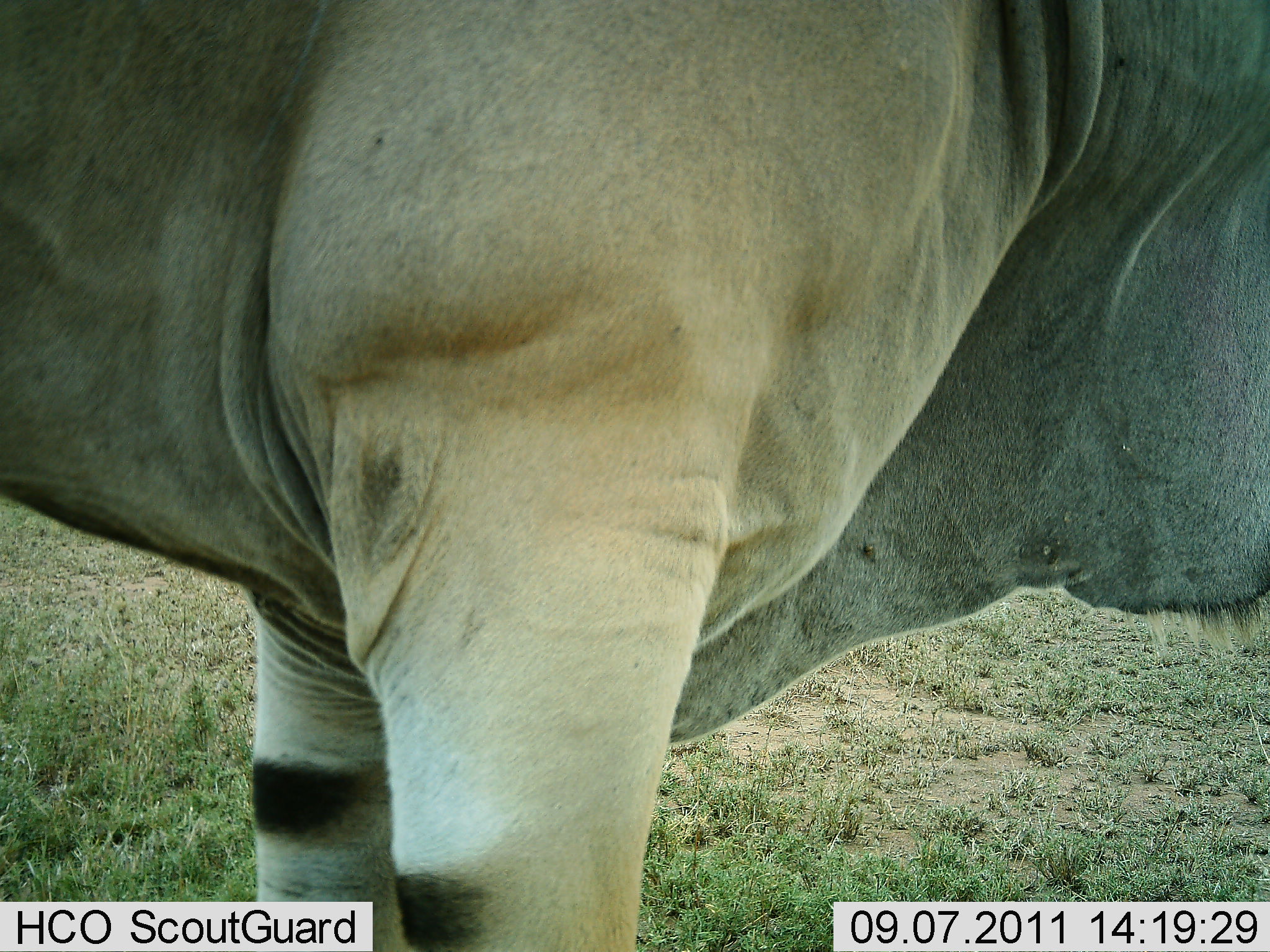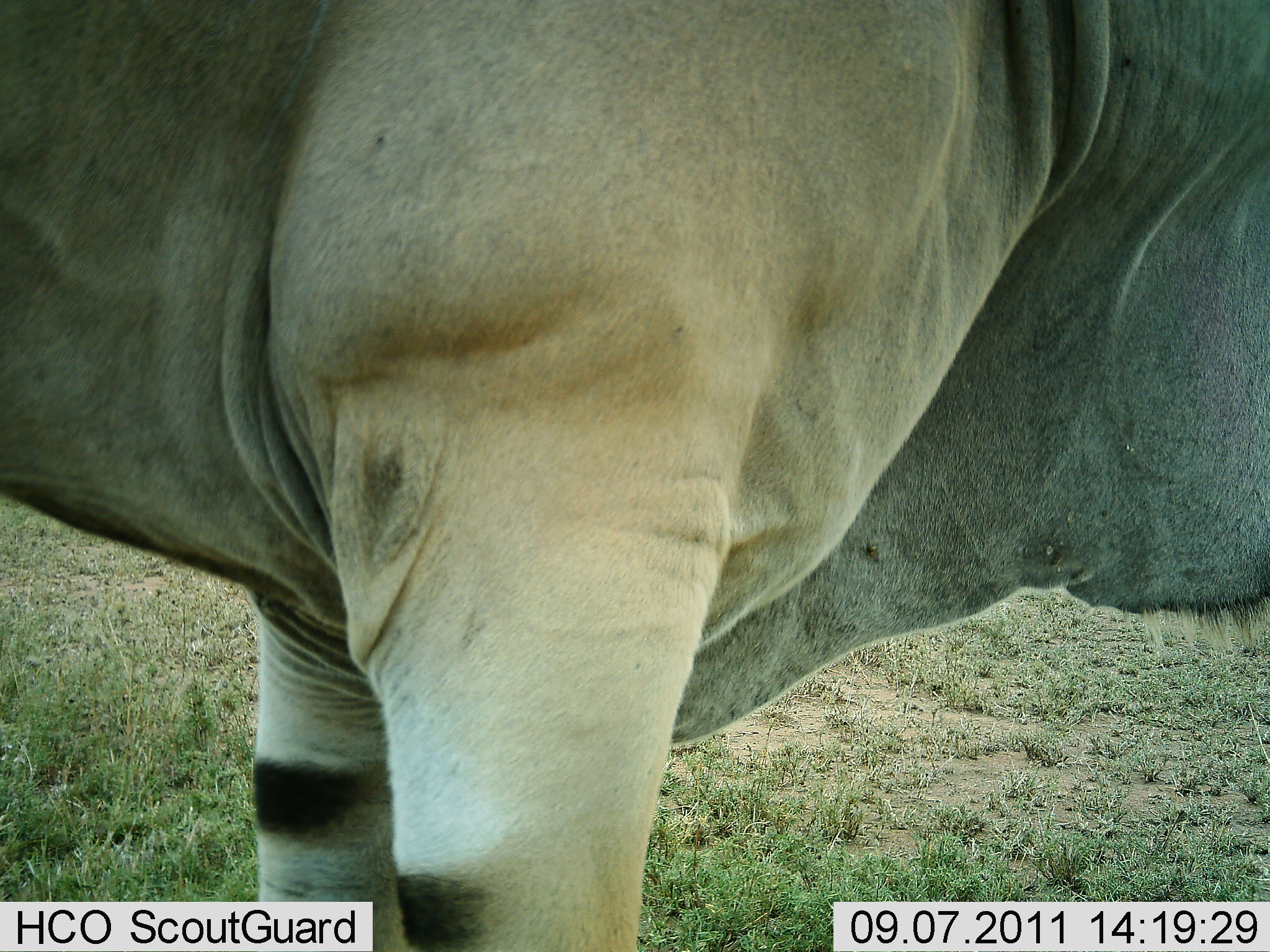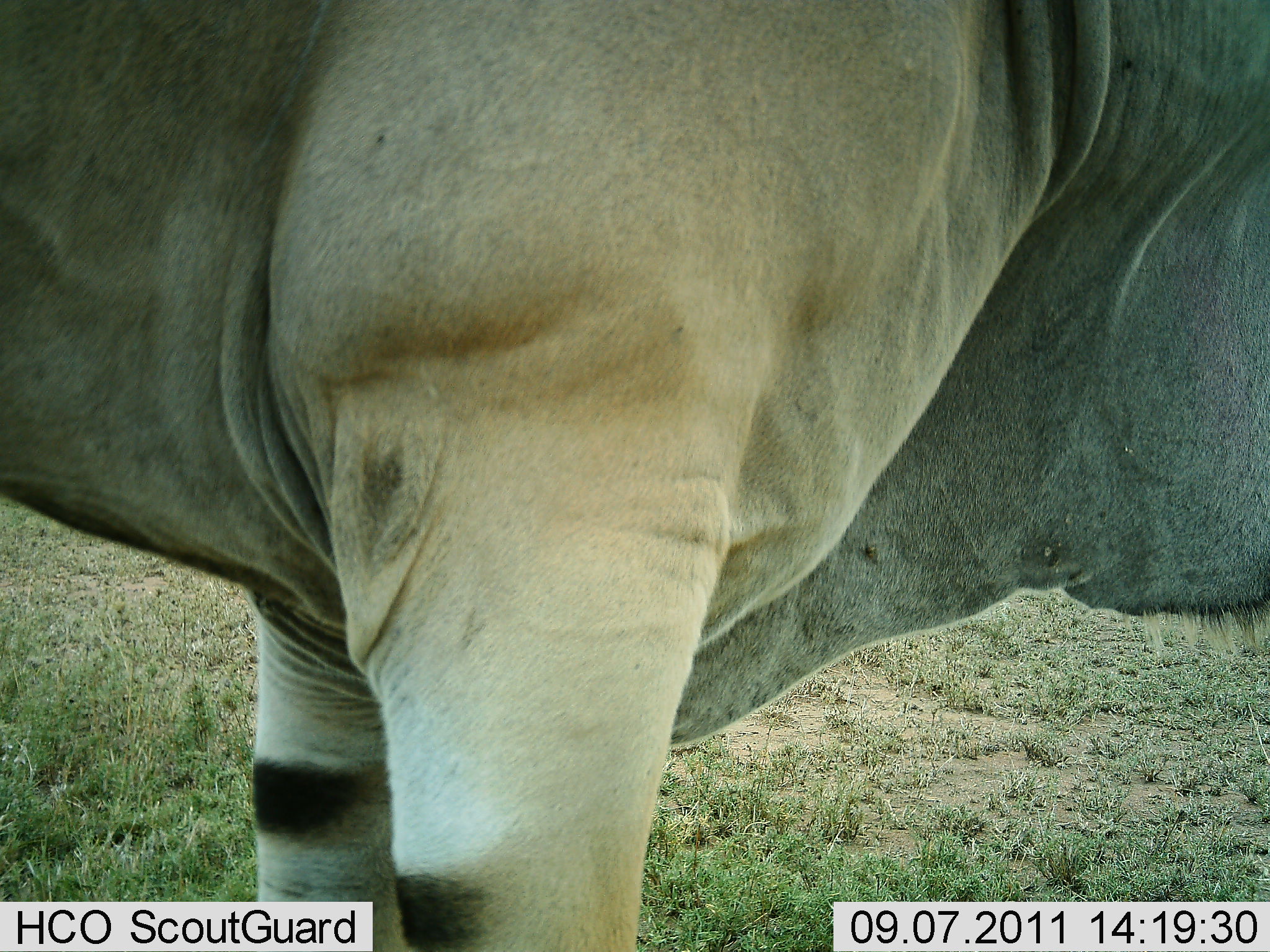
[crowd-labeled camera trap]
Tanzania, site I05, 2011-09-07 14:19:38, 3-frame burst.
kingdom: Animalia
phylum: Chordata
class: Mammalia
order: Artiodactyla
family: Bovidae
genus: Tragelaphus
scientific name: Tragelaphus oryx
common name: eland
Eland (Tragelaphus oryx), count 1. Behavior (volunteer vote fractions): standing 100%, resting 8%, moving 0%, interacting 0%. Young present (vote fraction): 0%. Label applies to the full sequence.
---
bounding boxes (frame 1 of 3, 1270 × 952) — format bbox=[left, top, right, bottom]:
animal: bbox=[1, 0, 1269, 951]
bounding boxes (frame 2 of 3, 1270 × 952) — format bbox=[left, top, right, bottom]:
animal: bbox=[1, 1, 1270, 950]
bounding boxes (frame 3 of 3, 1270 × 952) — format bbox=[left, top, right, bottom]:
animal: bbox=[1, 1, 1269, 952]